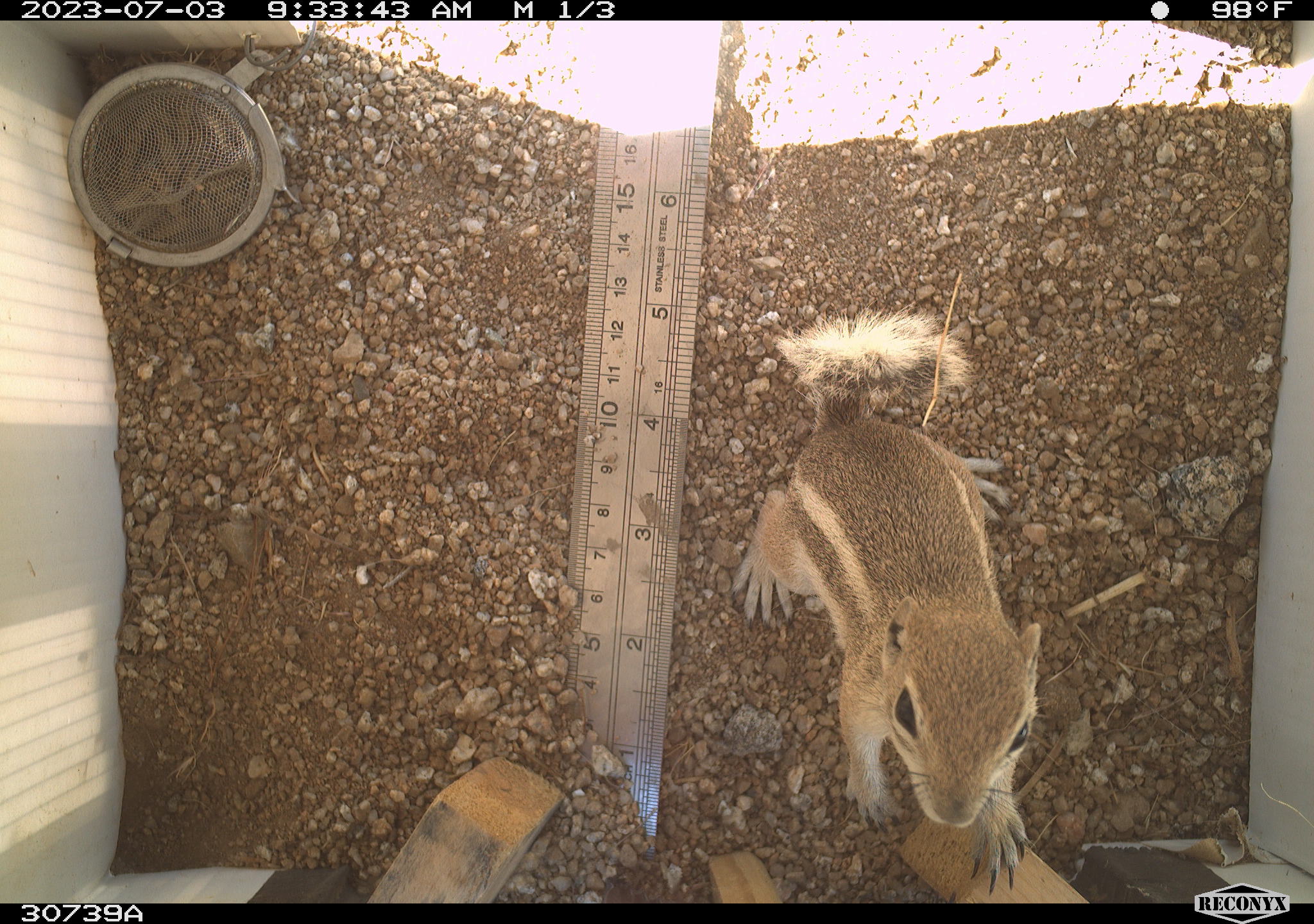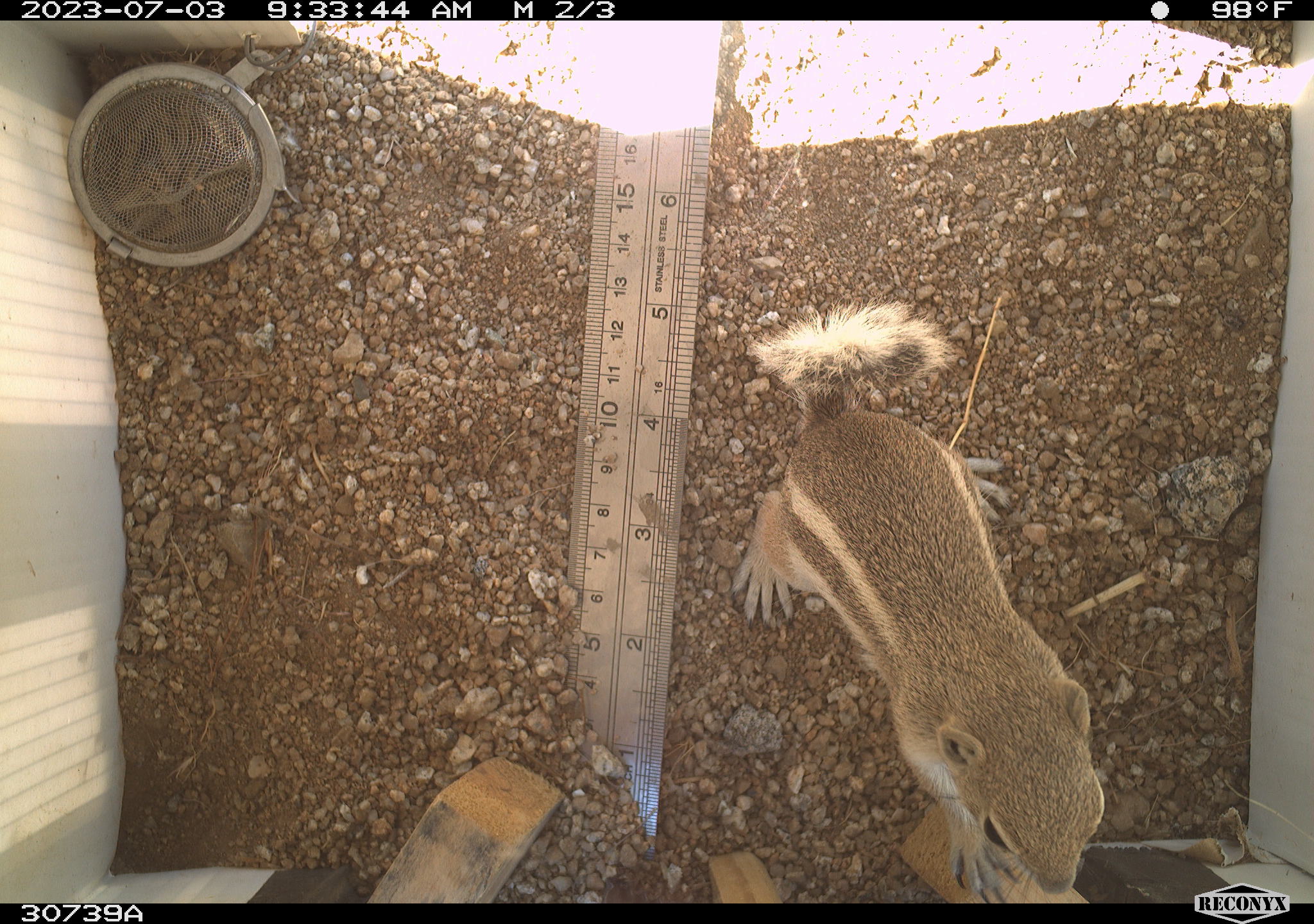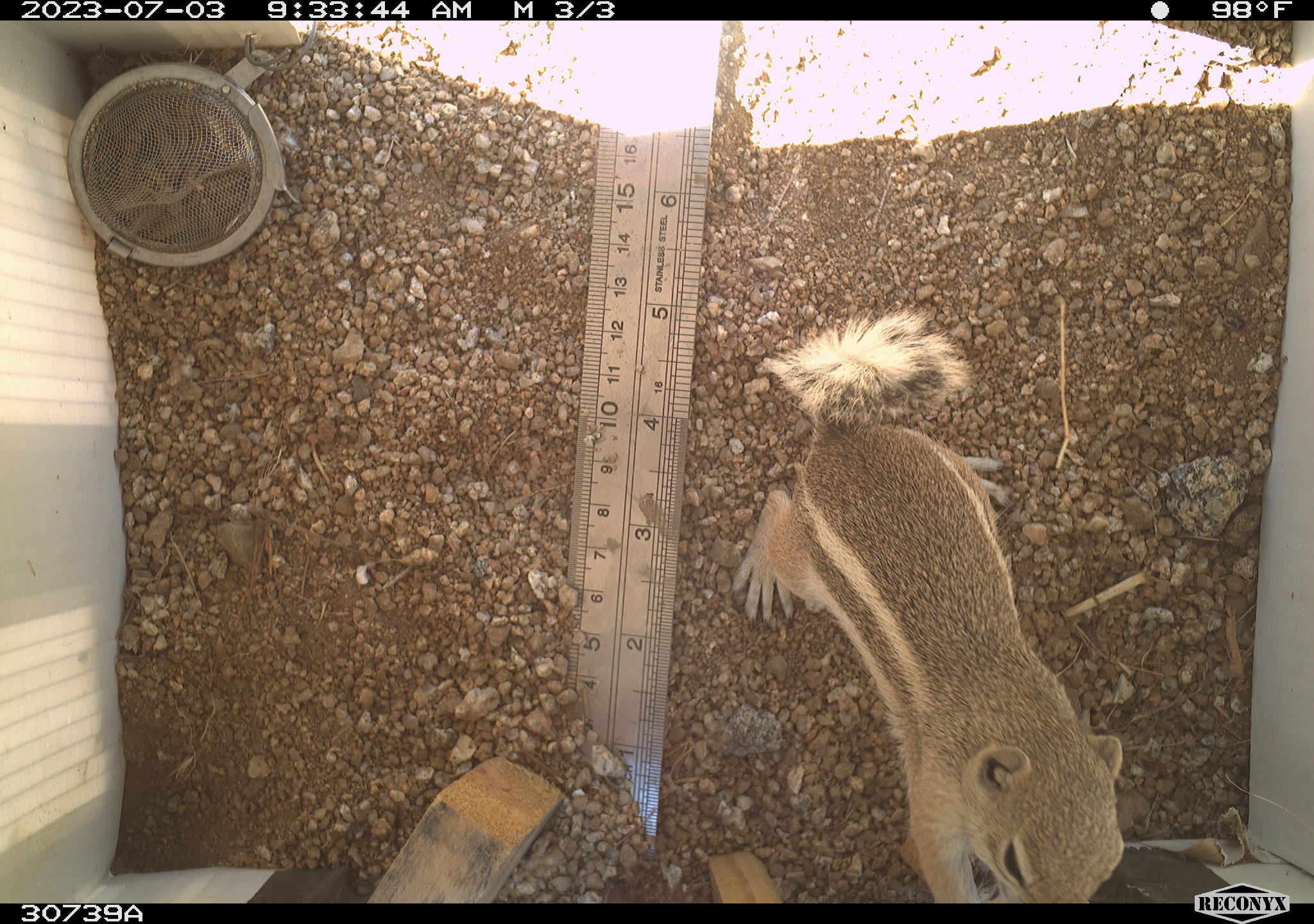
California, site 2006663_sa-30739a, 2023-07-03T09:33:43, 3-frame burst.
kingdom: Animalia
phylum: Chordata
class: Mammalia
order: Rodentia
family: Sciuridae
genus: Ammospermophilus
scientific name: Ammospermophilus leucurus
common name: white-tailed antelope squirrel